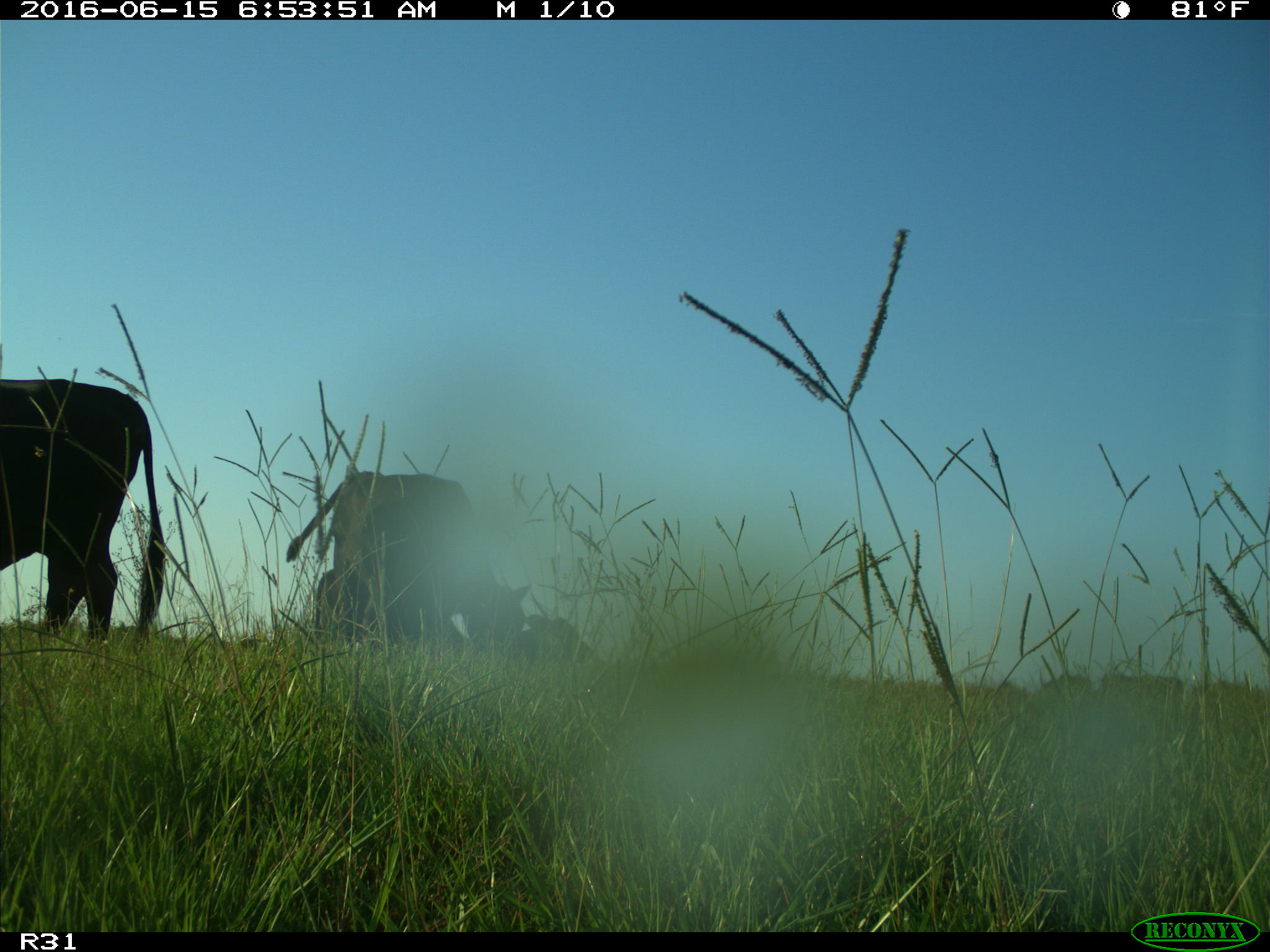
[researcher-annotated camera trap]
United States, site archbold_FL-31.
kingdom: Animalia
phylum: Chordata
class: Mammalia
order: Artiodactyla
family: Bovidae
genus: Bos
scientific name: Bos taurus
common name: domestic cow